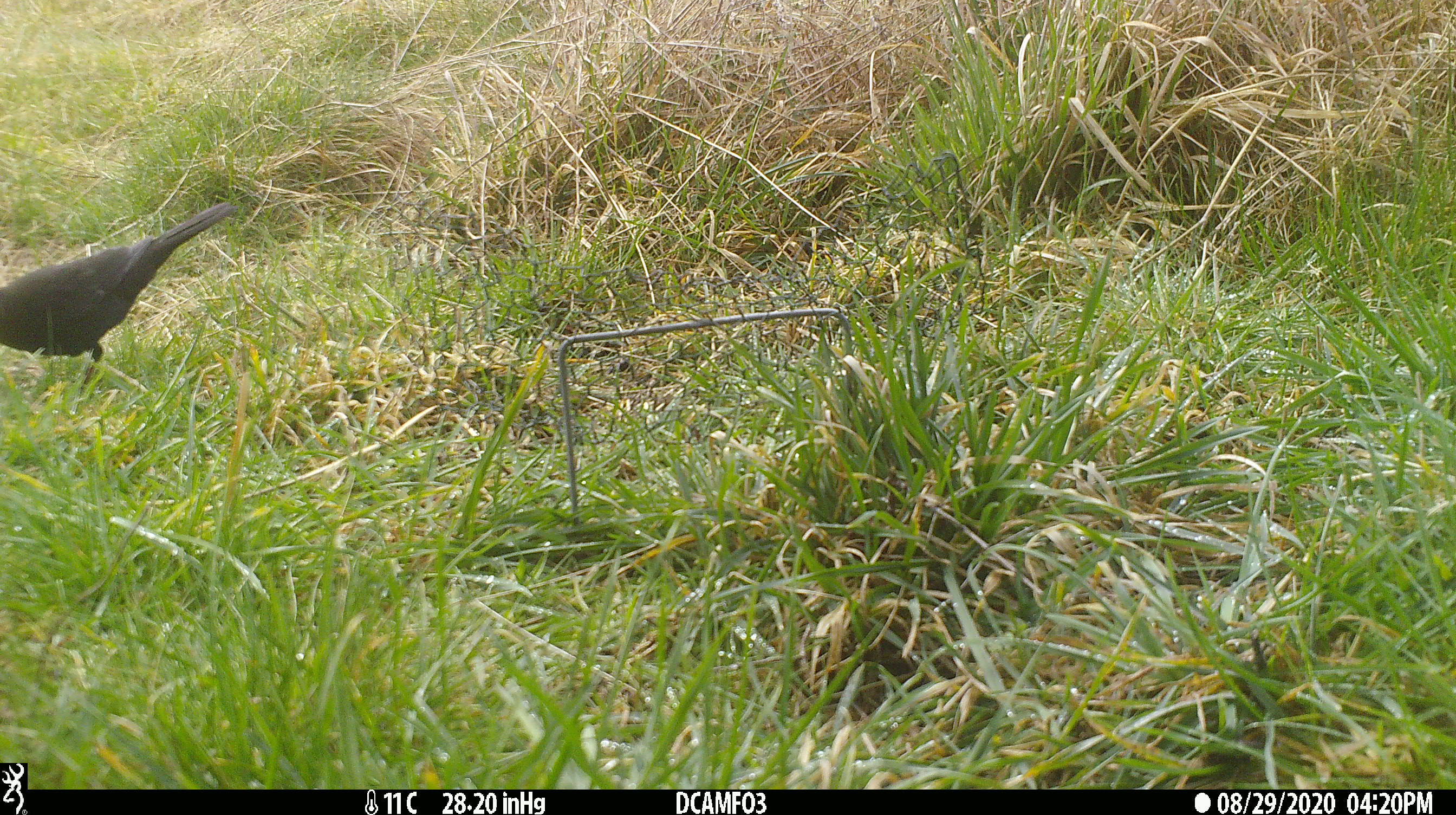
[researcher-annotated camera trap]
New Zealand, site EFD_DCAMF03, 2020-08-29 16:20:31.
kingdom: Animalia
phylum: Chordata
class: Aves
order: Passeriformes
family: Turdidae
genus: Turdus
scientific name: Turdus merula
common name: eurasian blackbird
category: blackbird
Blackbird (eurasian blackbird) (Turdus merula).